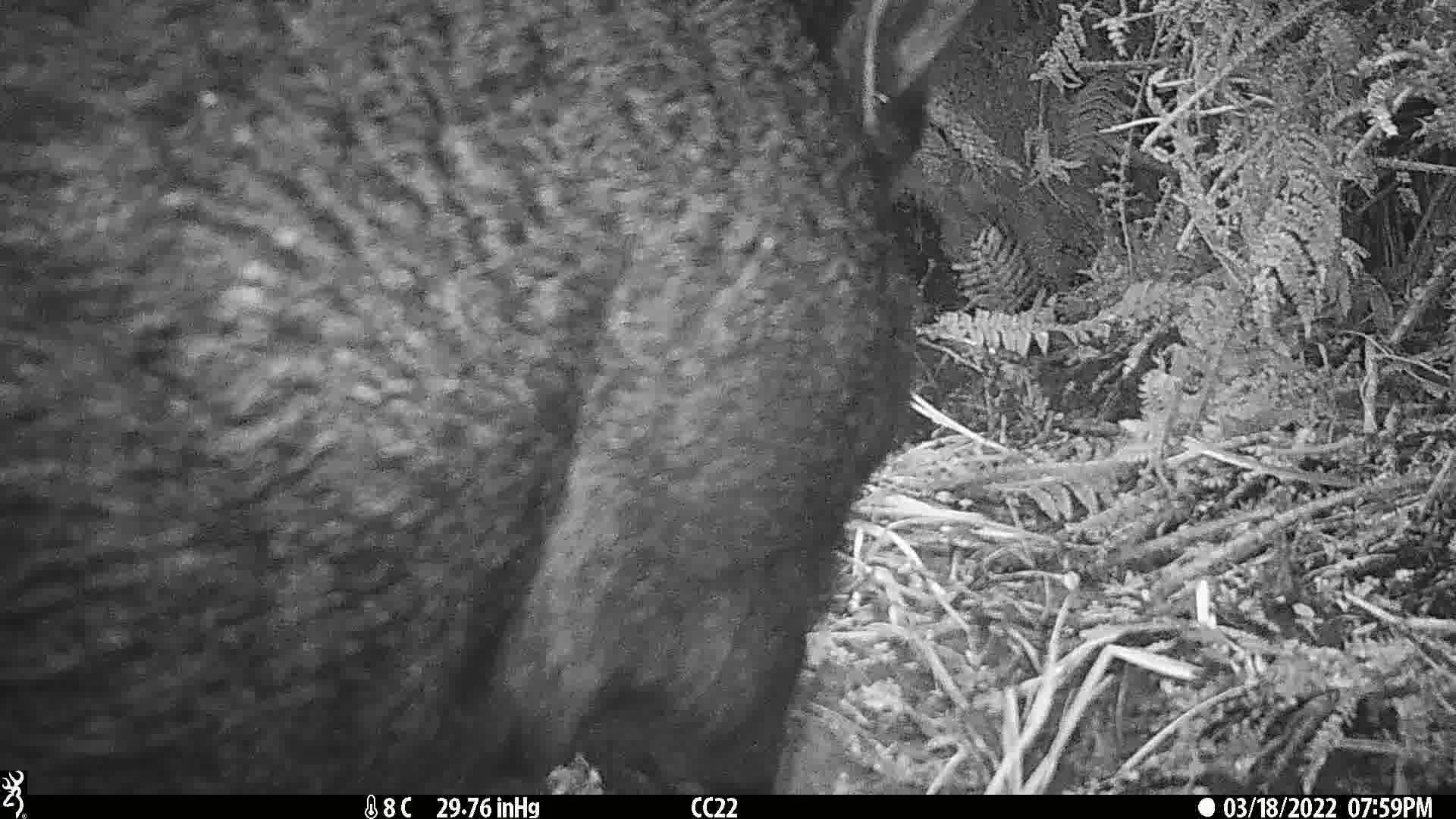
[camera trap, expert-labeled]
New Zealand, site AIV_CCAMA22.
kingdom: Animalia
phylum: Chordata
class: Mammalia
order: Artiodactyla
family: Suidae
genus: Sus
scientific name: Sus scrofa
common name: pig